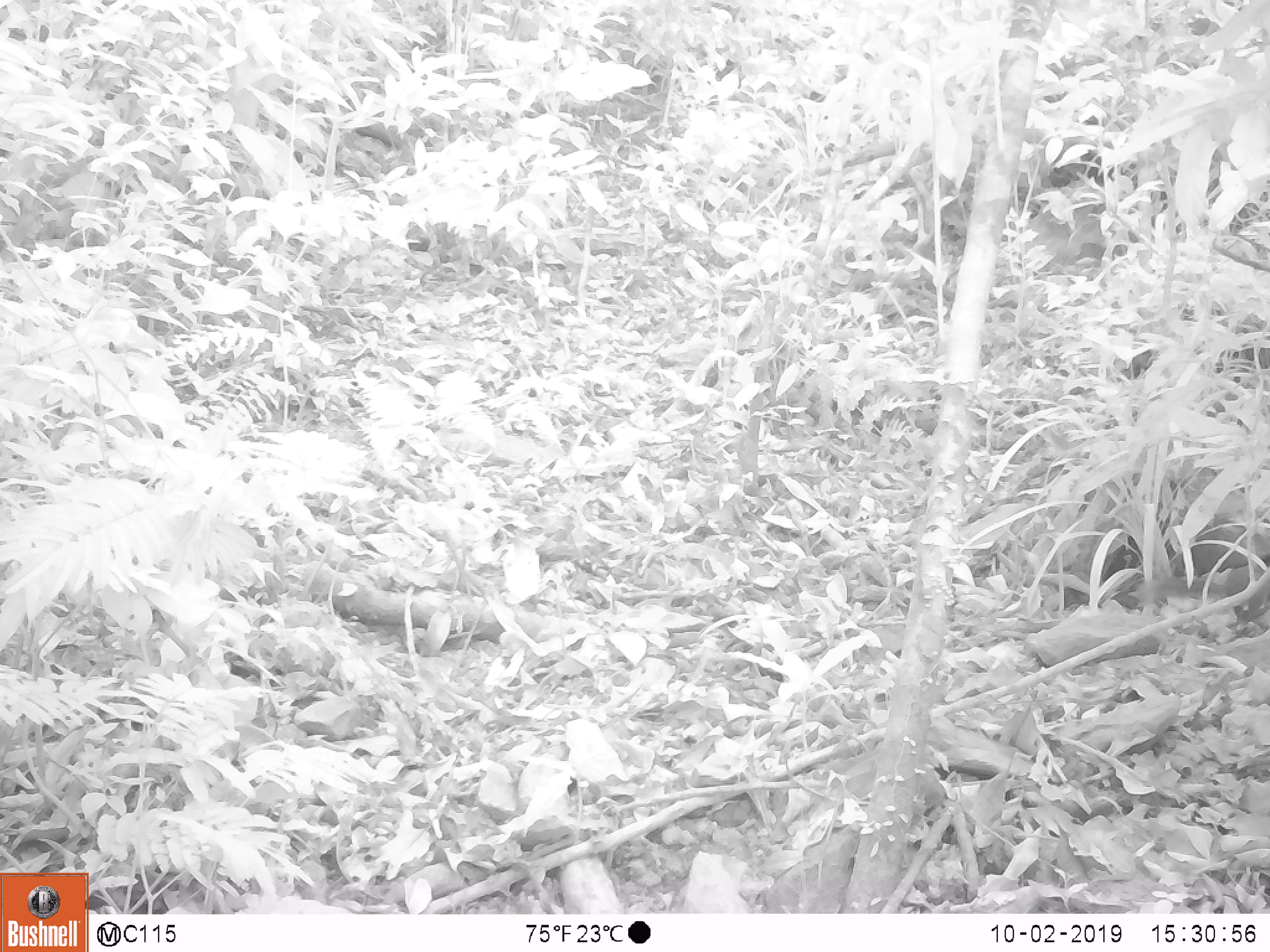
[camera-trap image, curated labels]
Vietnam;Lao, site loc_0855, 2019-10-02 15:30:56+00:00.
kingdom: Animalia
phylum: Chordata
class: Mammalia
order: Rodentia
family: Sciuridae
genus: Dremomys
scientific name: Dremomys rufigenis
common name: red-cheeked squirrel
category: red cheeked squirrel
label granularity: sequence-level